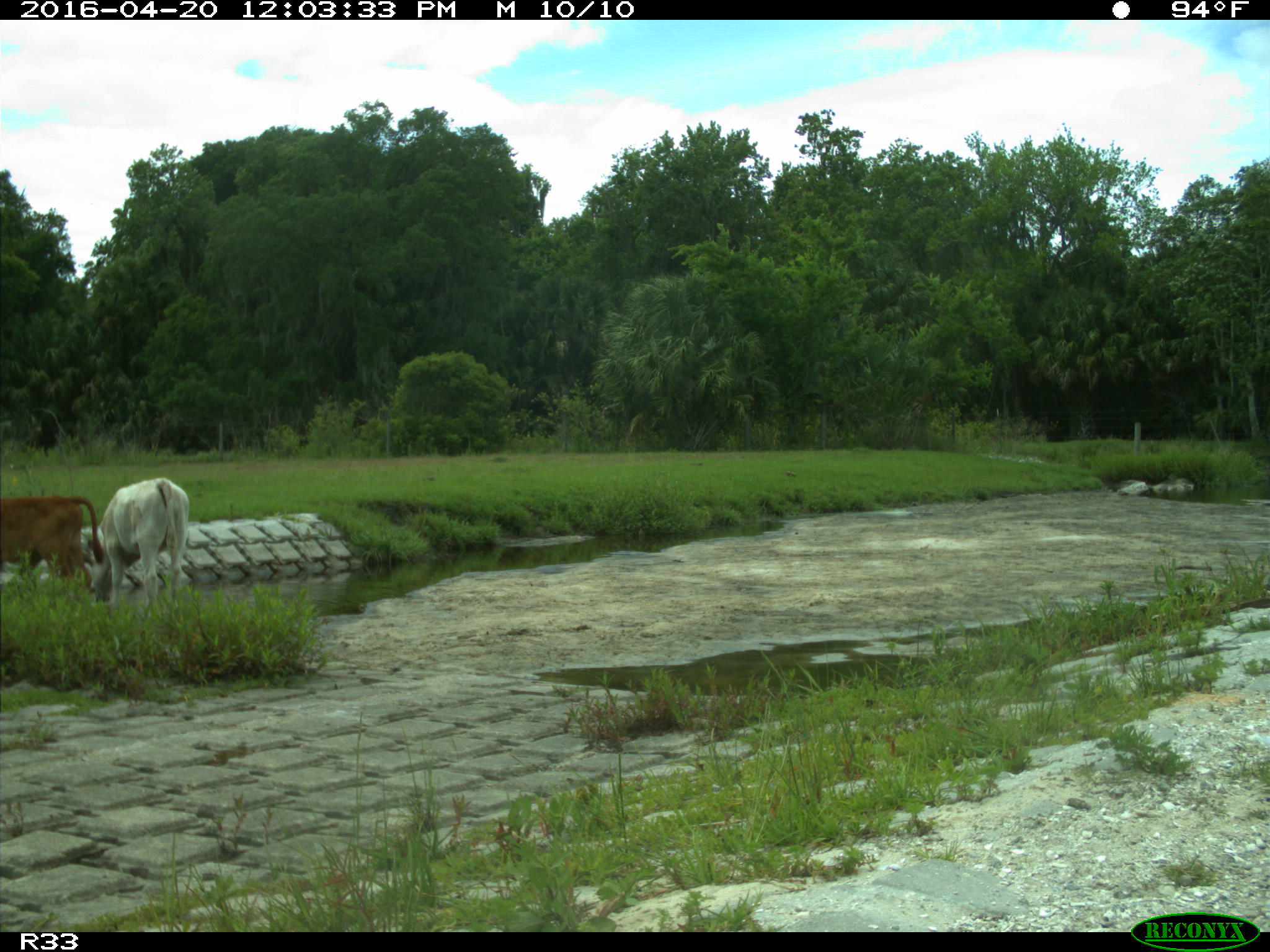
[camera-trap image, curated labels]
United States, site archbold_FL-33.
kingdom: Animalia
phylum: Chordata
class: Mammalia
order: Artiodactyla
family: Bovidae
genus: Bos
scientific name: Bos taurus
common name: domestic cow